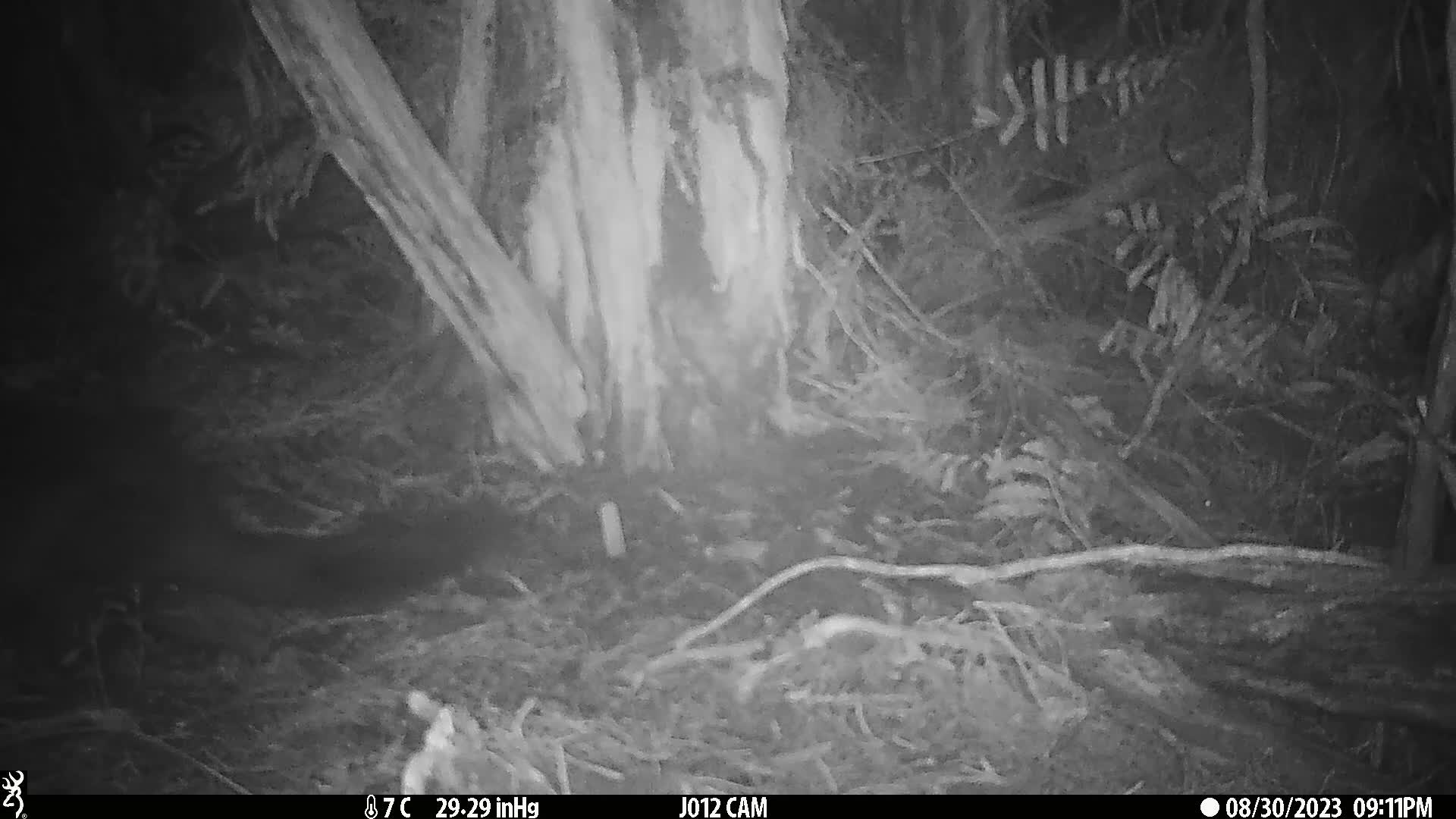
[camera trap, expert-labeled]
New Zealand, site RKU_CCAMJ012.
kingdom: Animalia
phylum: Chordata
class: Mammalia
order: Diprotodontia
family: Phalangeridae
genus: Trichosurus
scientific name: Trichosurus vulpecula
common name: common brushtail possum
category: possum